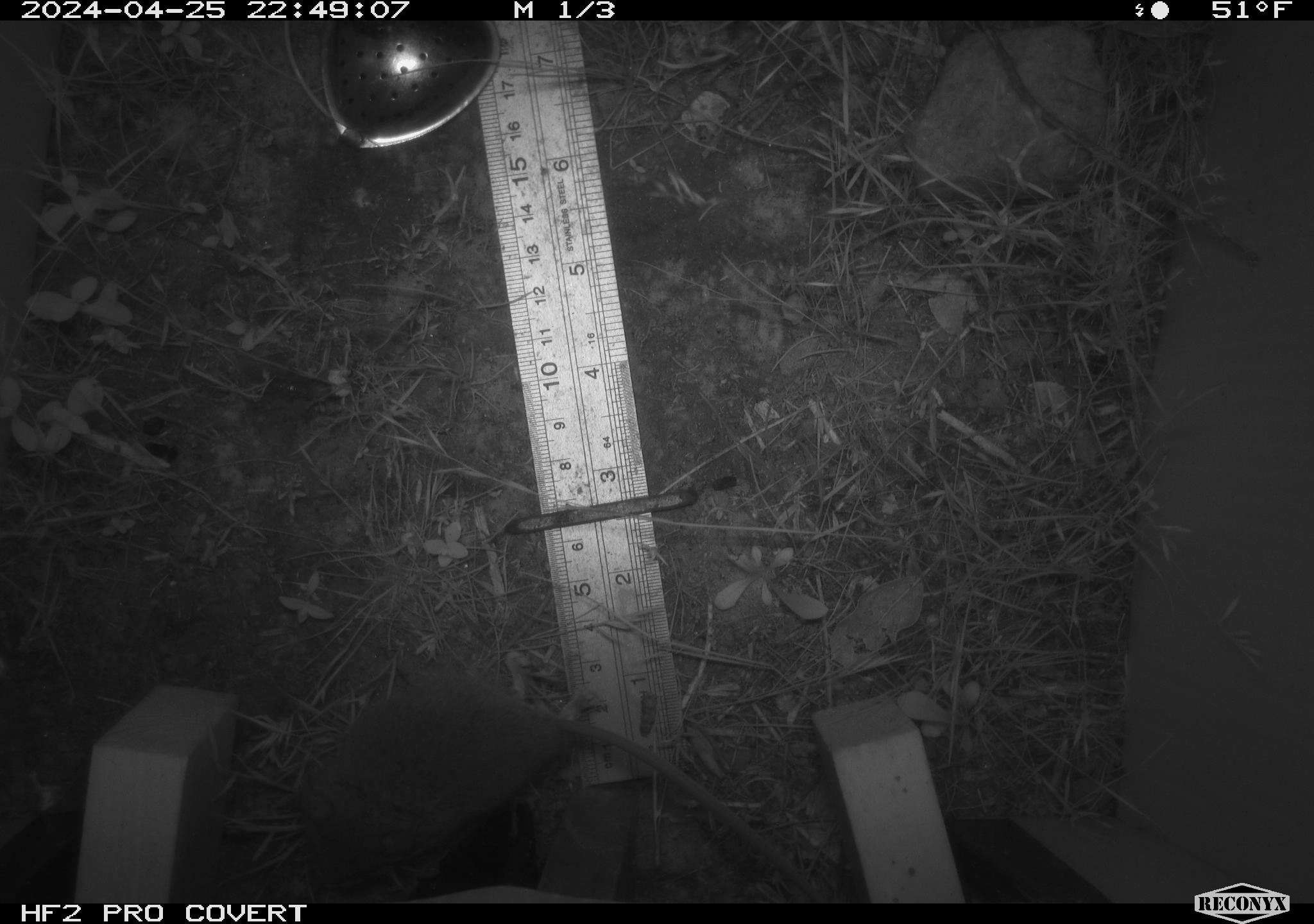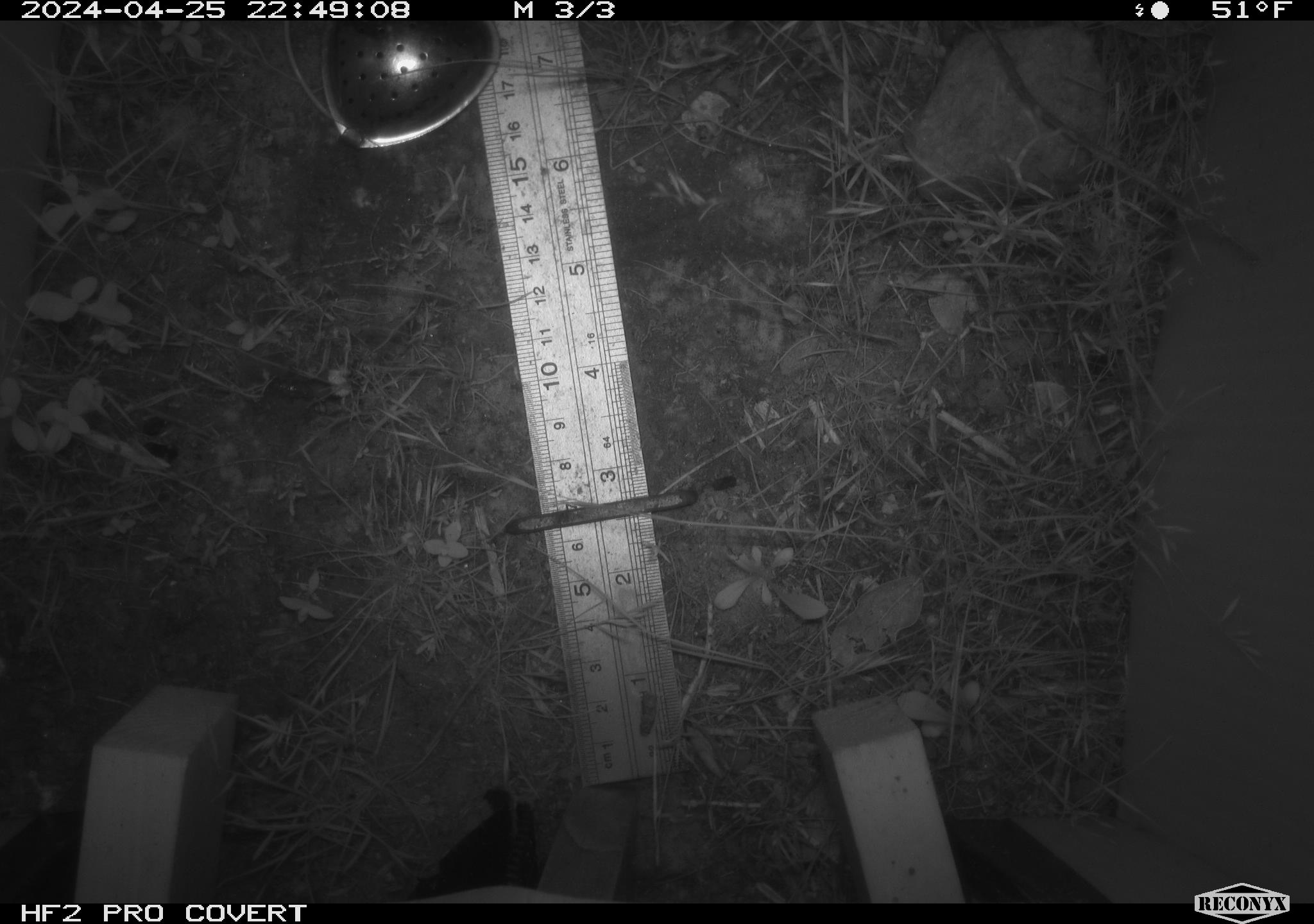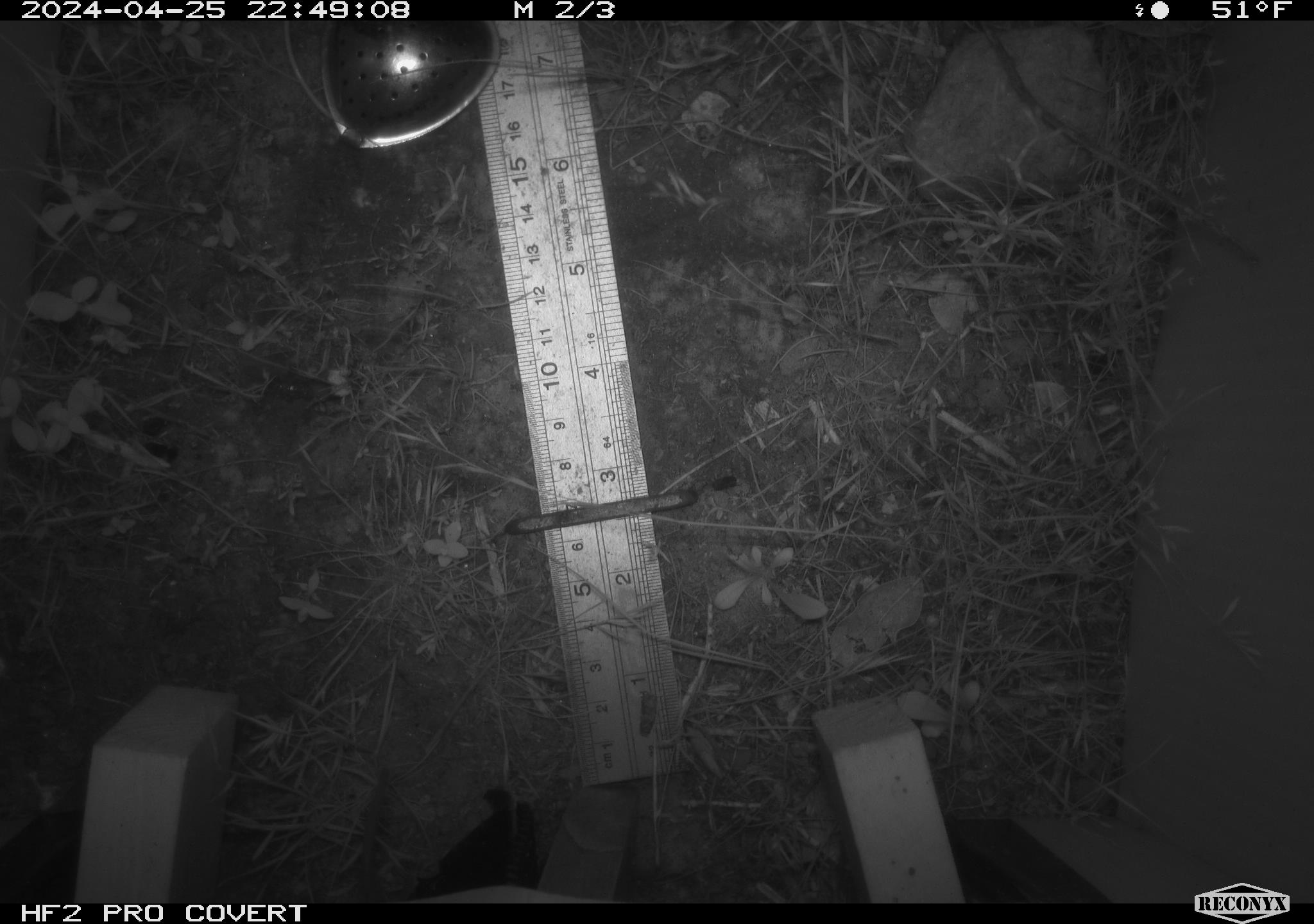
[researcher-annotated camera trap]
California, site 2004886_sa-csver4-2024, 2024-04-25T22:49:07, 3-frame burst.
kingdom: Animalia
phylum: Chordata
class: Mammalia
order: Rodentia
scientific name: Rodentia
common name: mouse species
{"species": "mouse species (Rodentia)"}